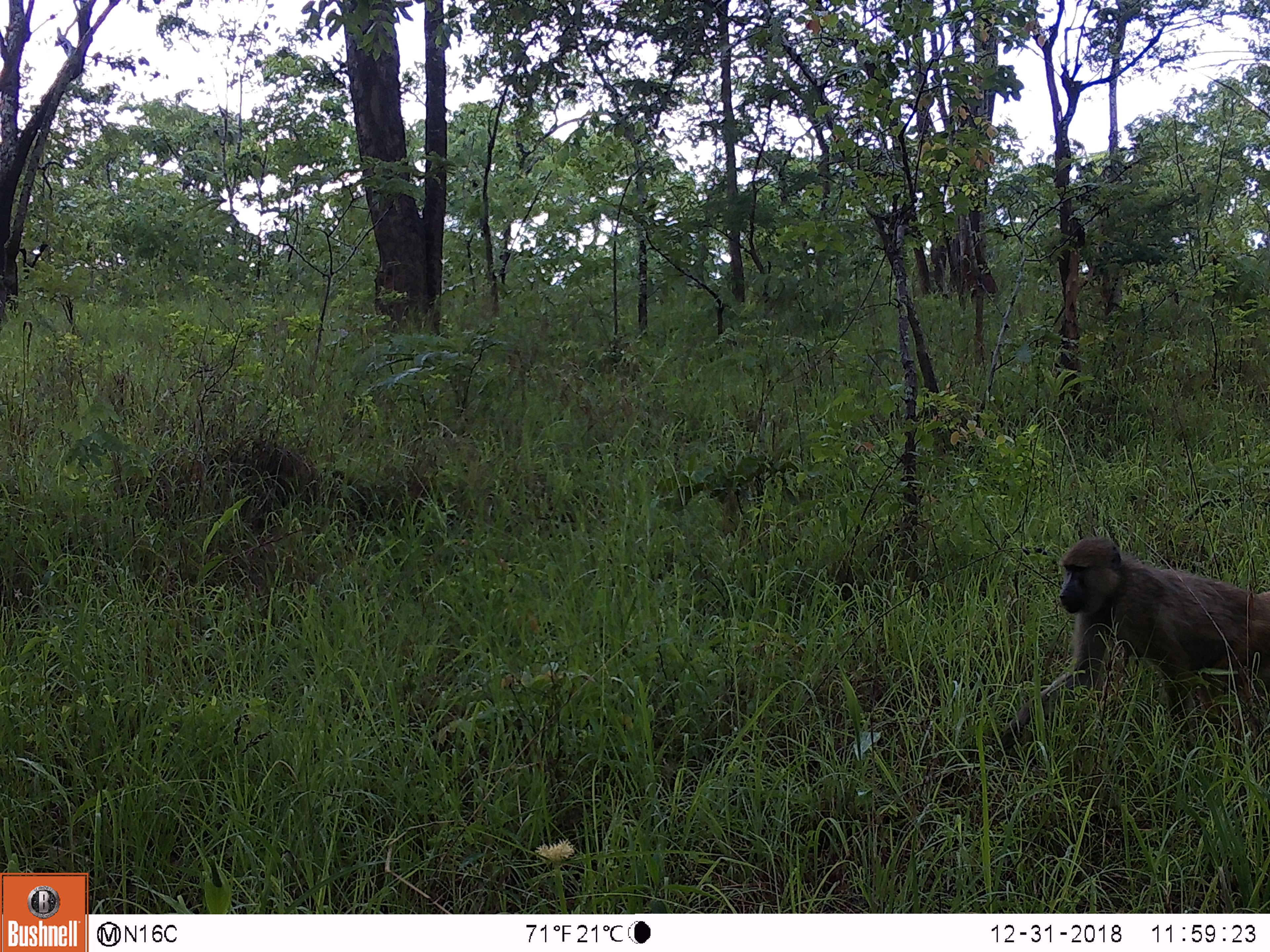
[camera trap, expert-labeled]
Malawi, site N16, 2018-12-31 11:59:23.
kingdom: Animalia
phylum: Chordata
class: Mammalia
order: Primates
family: Cercopithecidae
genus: Papio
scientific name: Papio cynocephalus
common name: yellow baboon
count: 1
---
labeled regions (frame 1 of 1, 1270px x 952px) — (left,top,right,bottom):
yellow baboon: (990,517,1266,772)